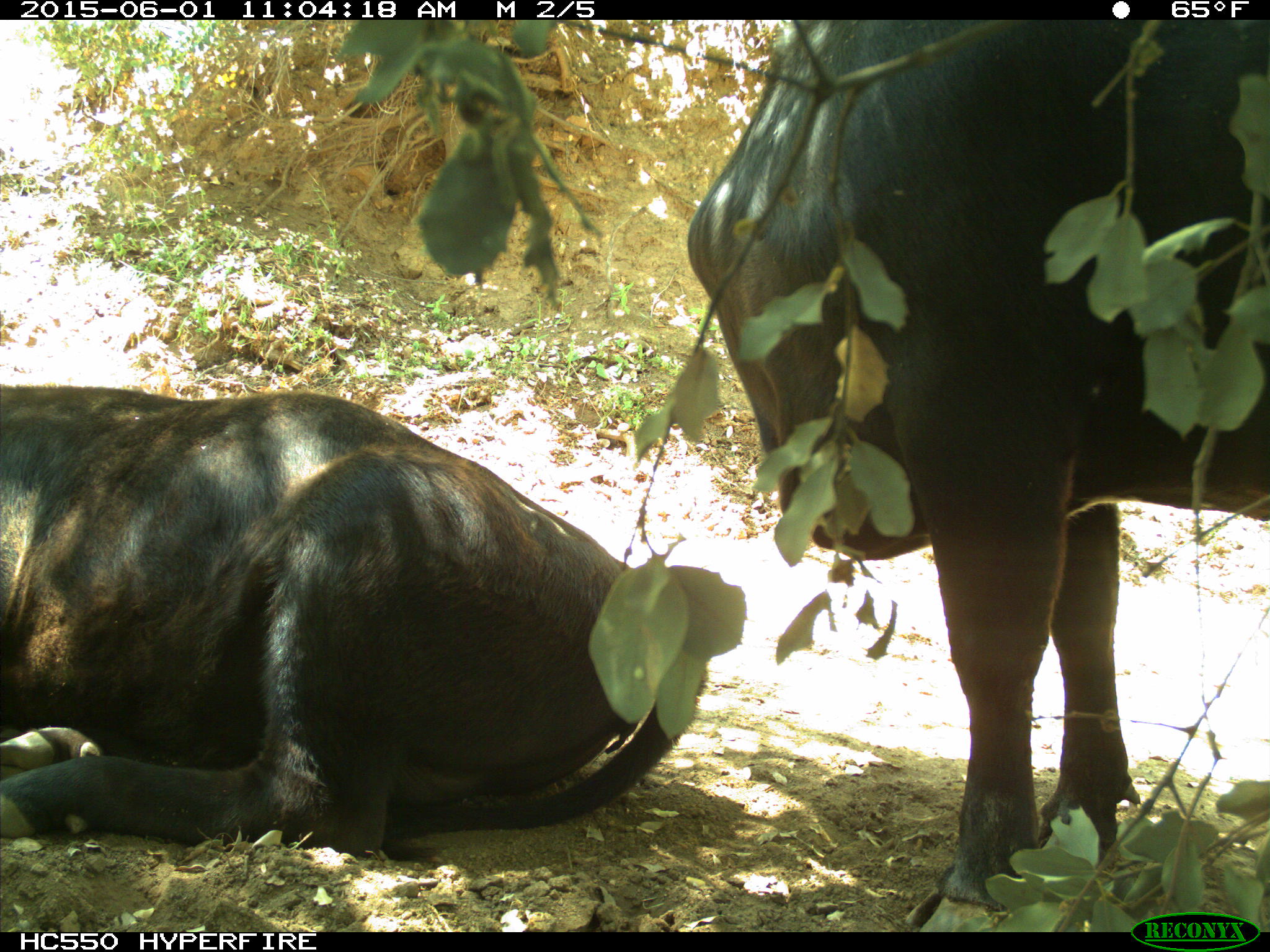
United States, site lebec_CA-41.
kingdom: Animalia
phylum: Chordata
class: Mammalia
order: Artiodactyla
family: Bovidae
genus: Bos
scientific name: Bos taurus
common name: domestic cow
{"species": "Bos taurus (domestic cow)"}